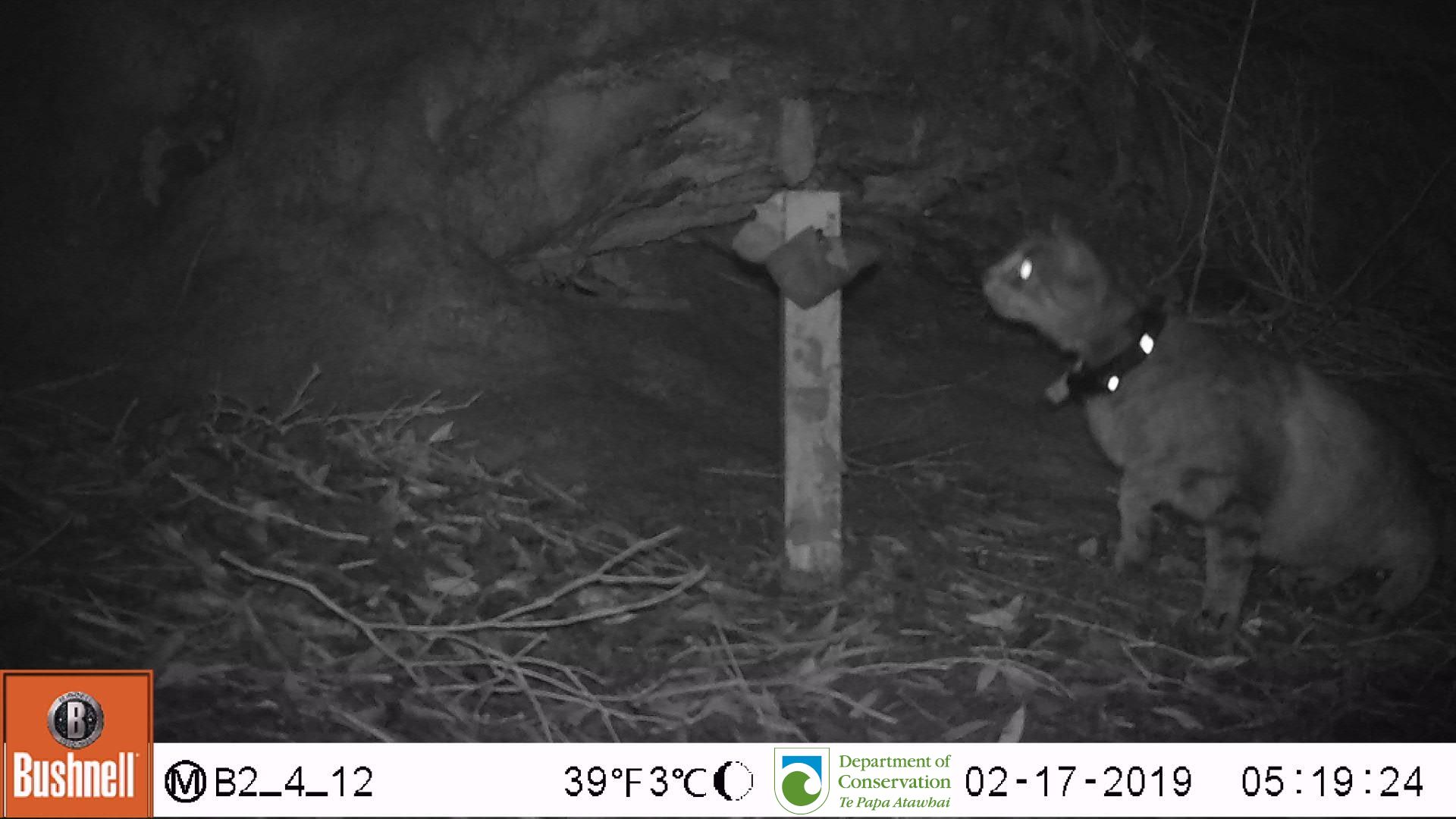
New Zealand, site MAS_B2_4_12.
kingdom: Animalia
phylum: Chordata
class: Mammalia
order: Carnivora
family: Felidae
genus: Felis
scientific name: Felis catus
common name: domestic cat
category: cat